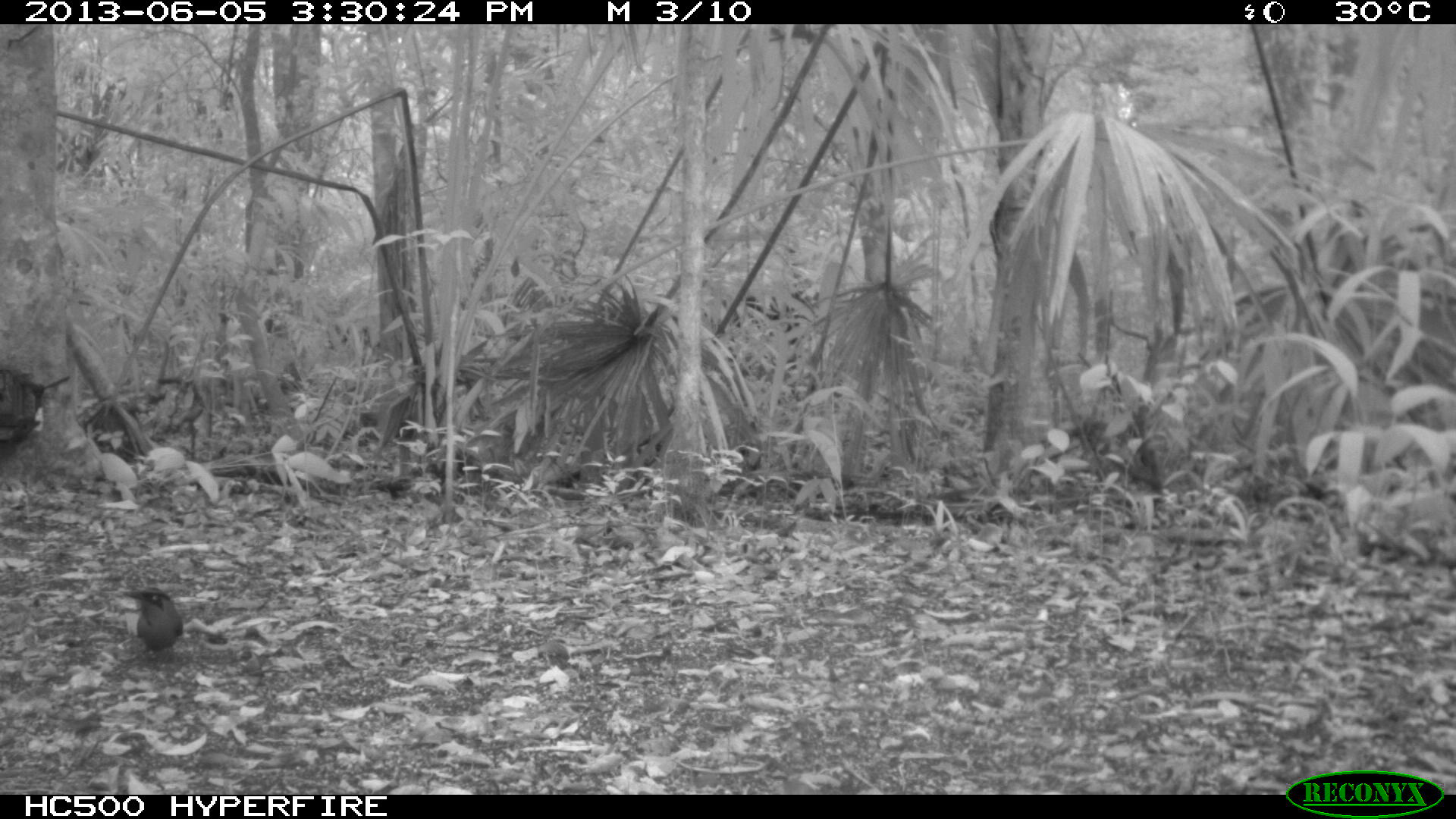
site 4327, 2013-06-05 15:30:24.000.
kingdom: Animalia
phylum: Chordata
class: Aves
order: Coraciiformes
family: Momotidae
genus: Momotus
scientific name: Momotus momota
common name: amazonian motmot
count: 1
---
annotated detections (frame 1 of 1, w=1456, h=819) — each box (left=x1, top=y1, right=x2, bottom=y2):
momotus momota: (left=121, top=585, right=187, bottom=651)